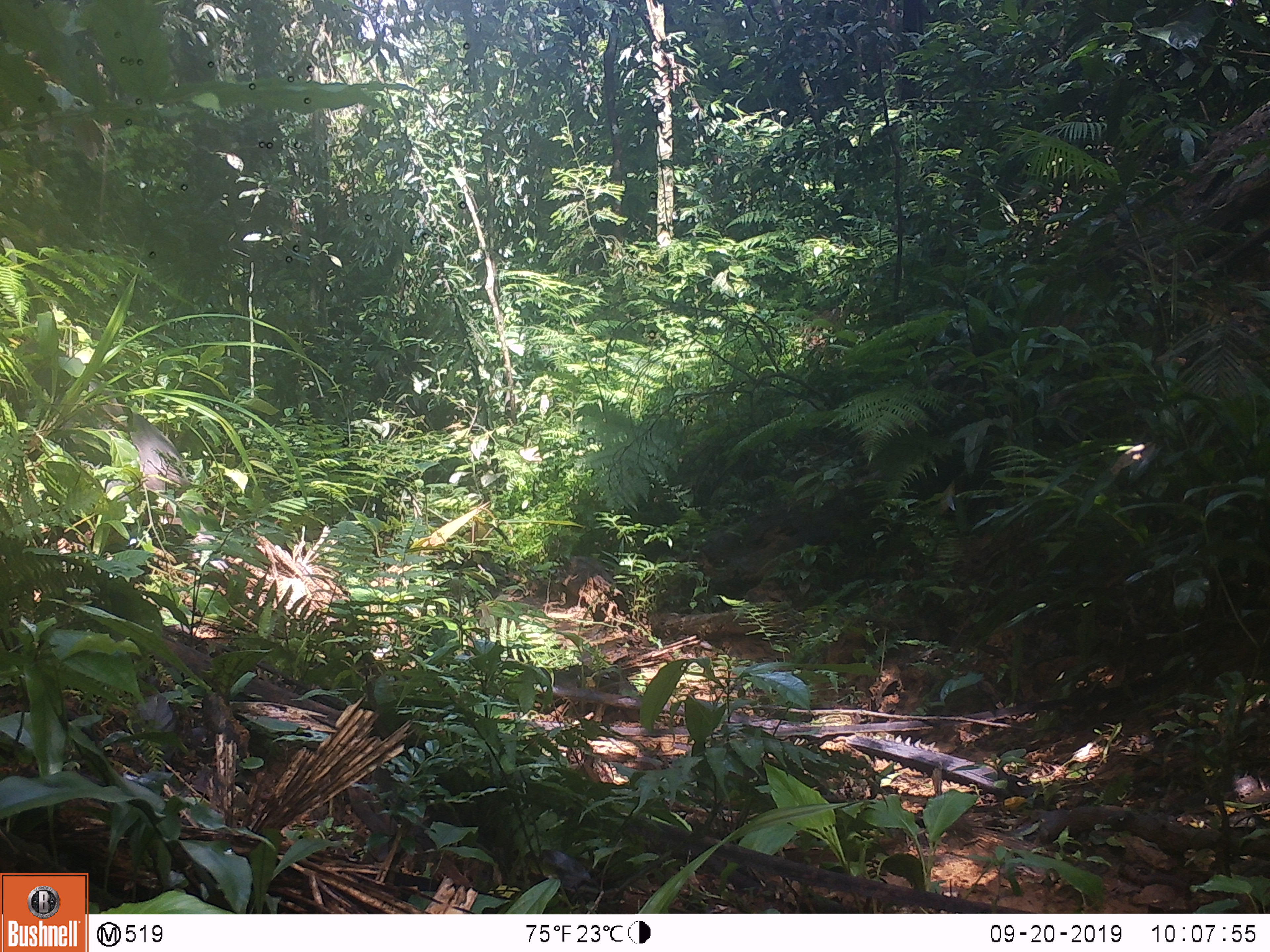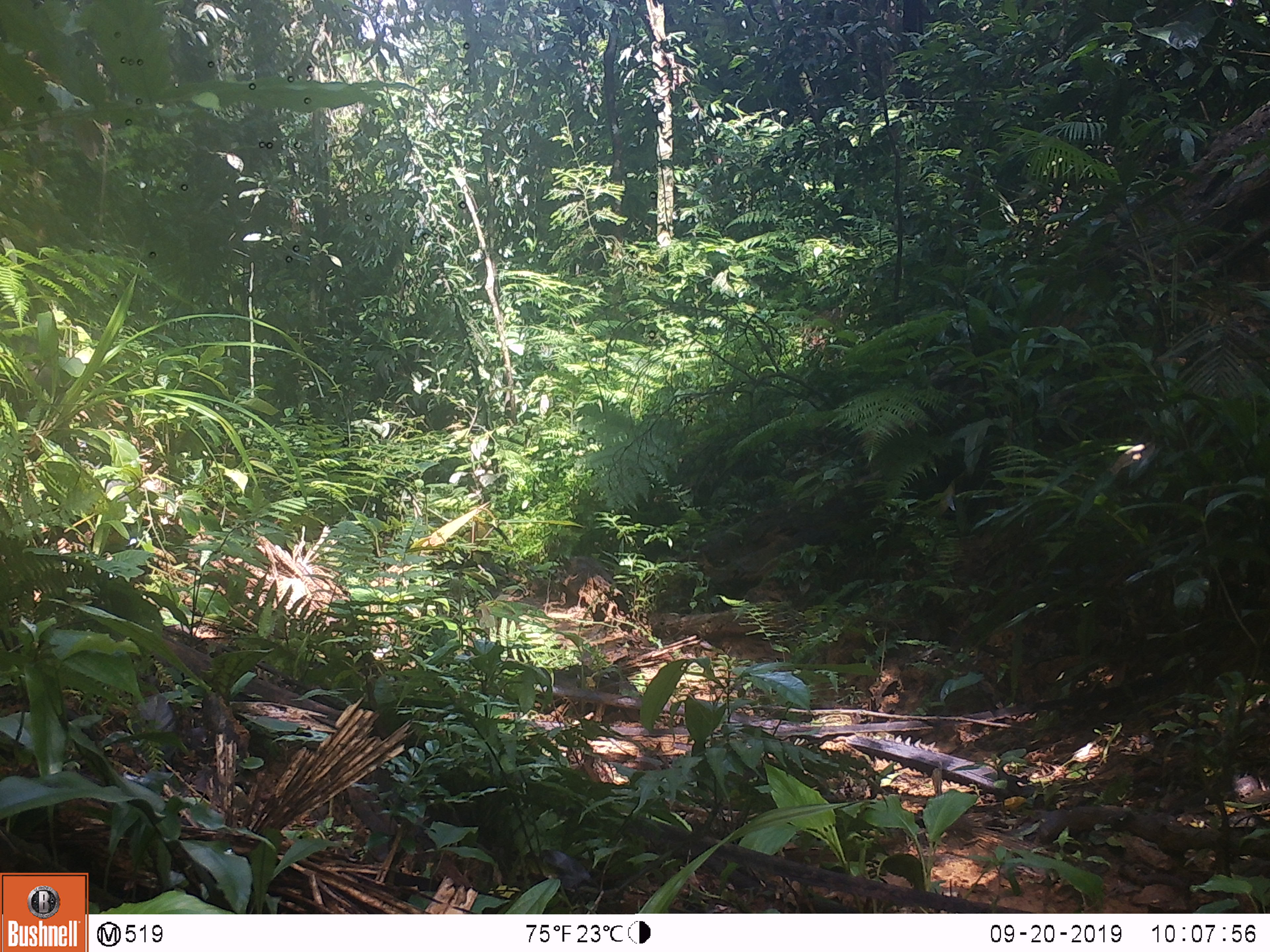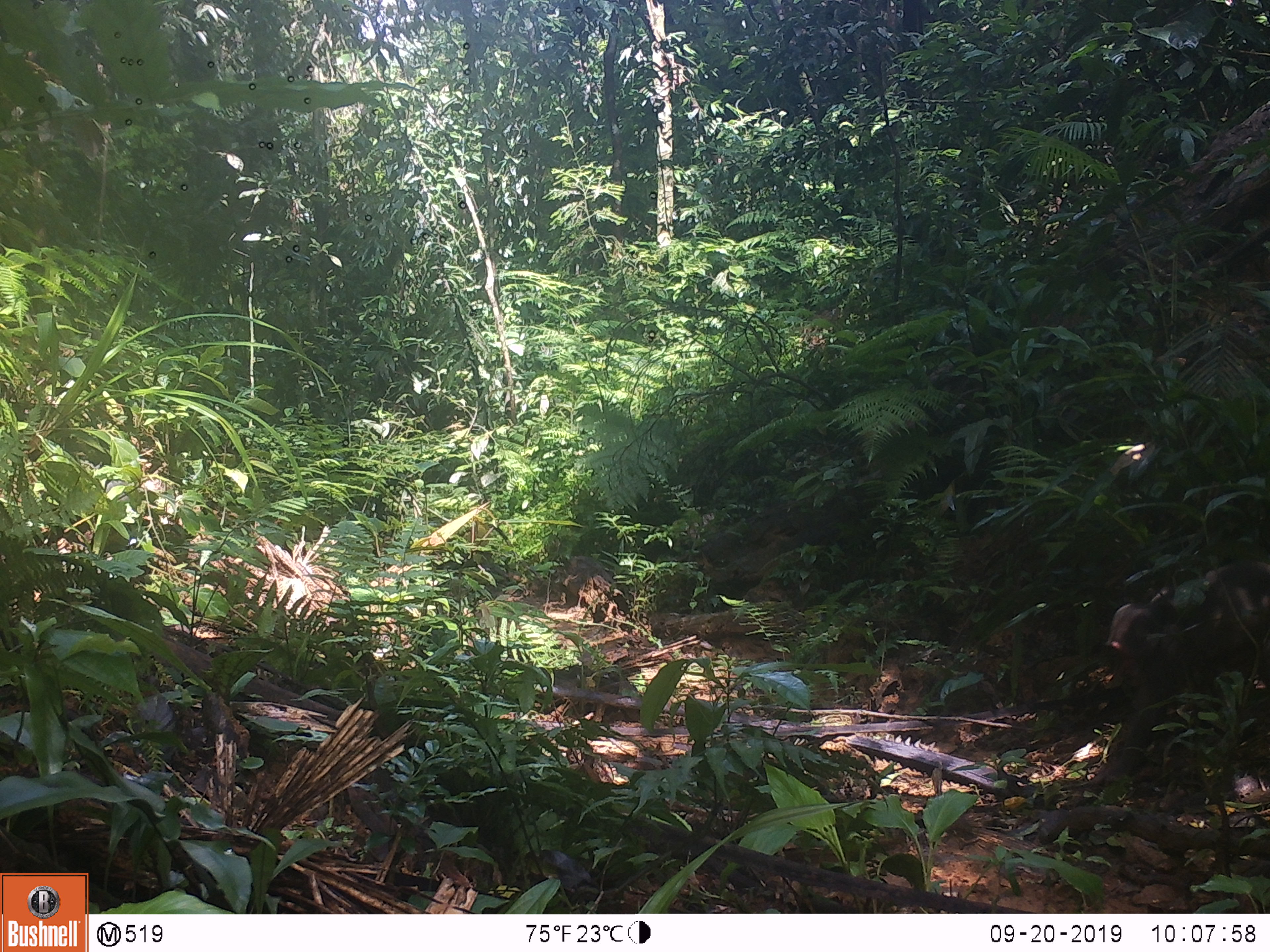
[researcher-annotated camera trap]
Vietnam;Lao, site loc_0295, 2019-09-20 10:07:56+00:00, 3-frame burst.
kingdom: Animalia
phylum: Chordata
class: Mammalia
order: Primates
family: Cercopithecidae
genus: Macaca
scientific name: Macaca arctoides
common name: stump-tailed macaque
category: stump tailed macaque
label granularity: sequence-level